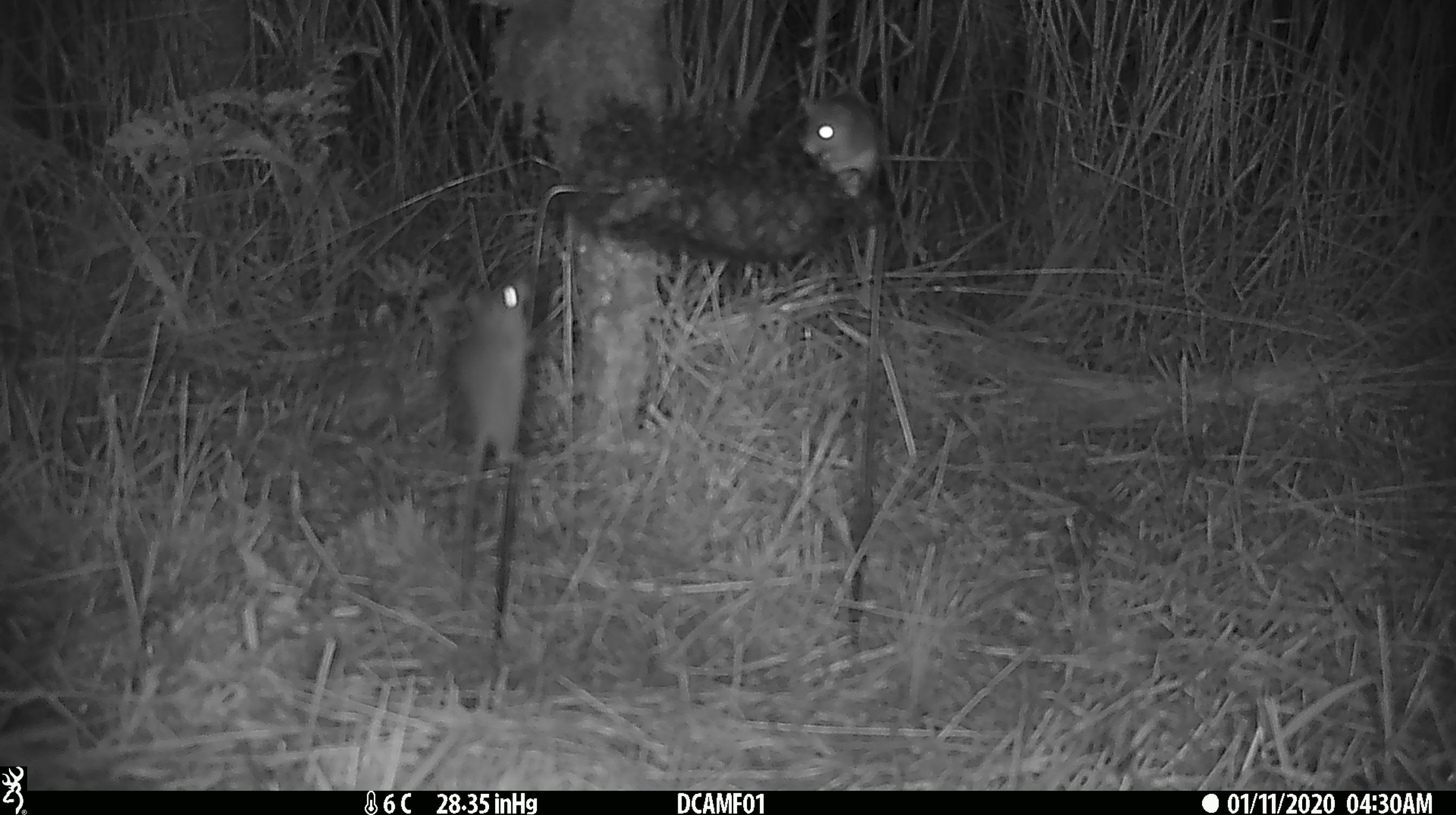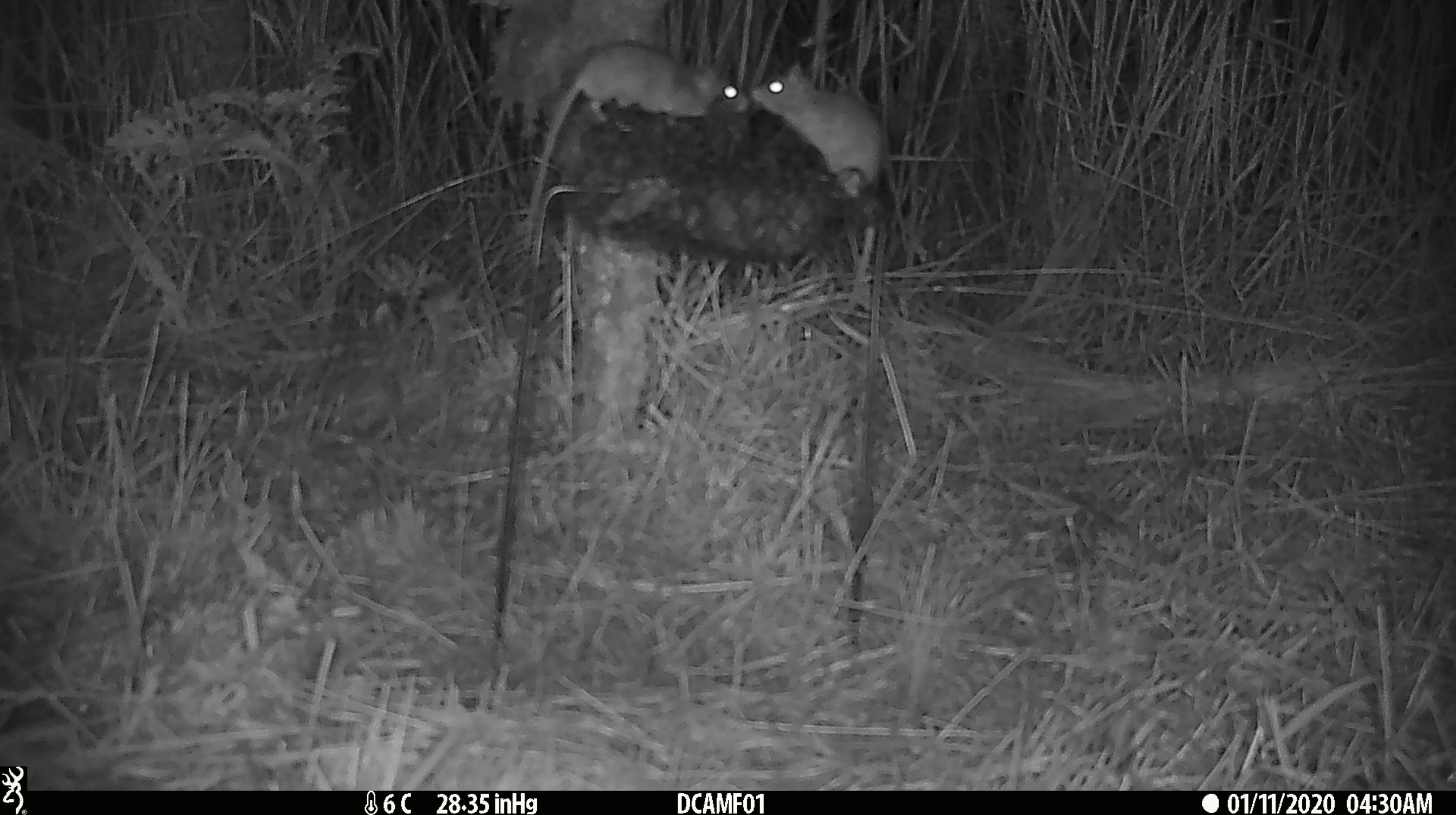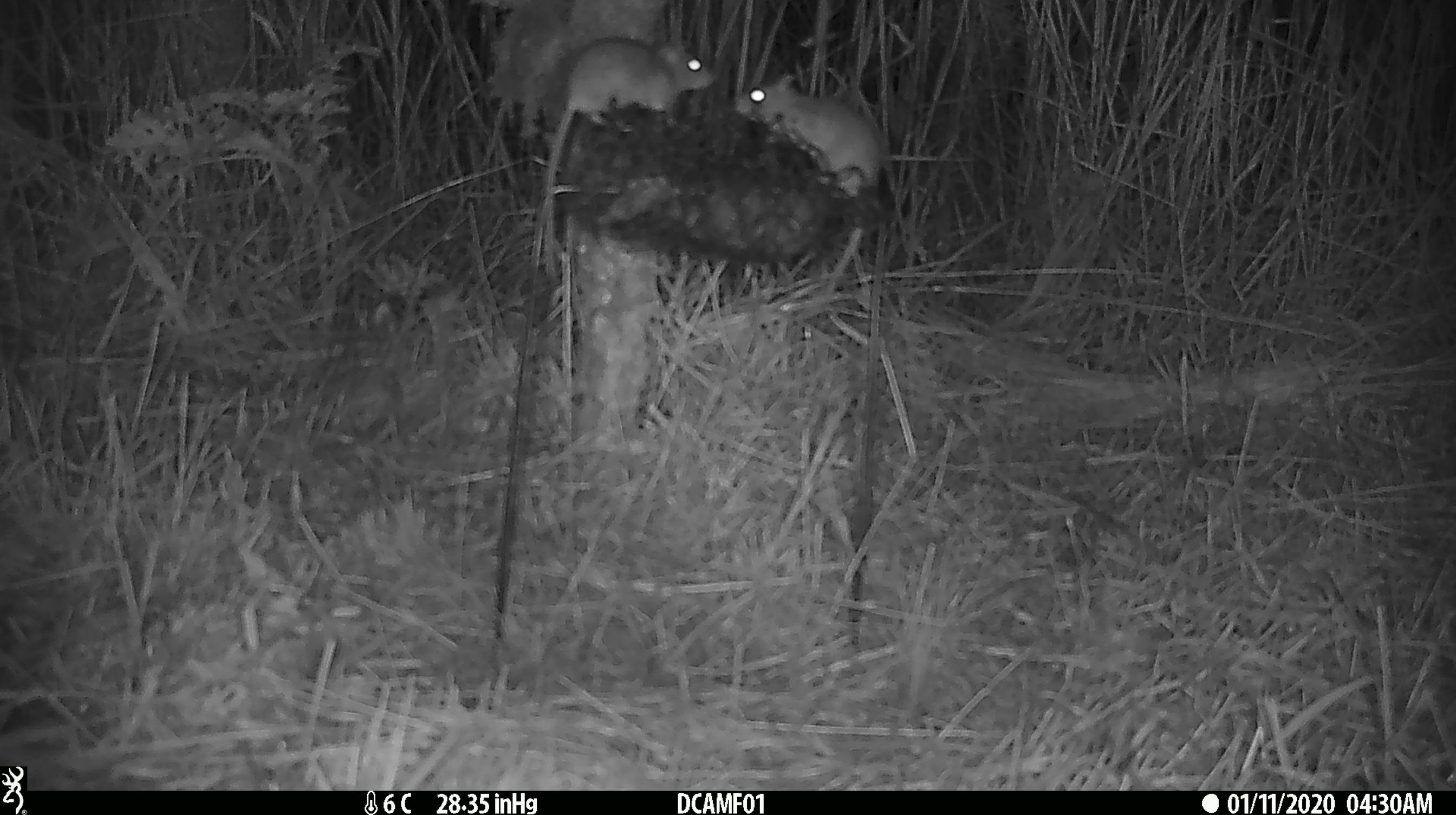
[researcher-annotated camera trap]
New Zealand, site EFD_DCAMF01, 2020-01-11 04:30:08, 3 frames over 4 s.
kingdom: Animalia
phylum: Chordata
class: Mammalia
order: Rodentia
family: Muridae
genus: Mus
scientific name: Mus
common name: mouse